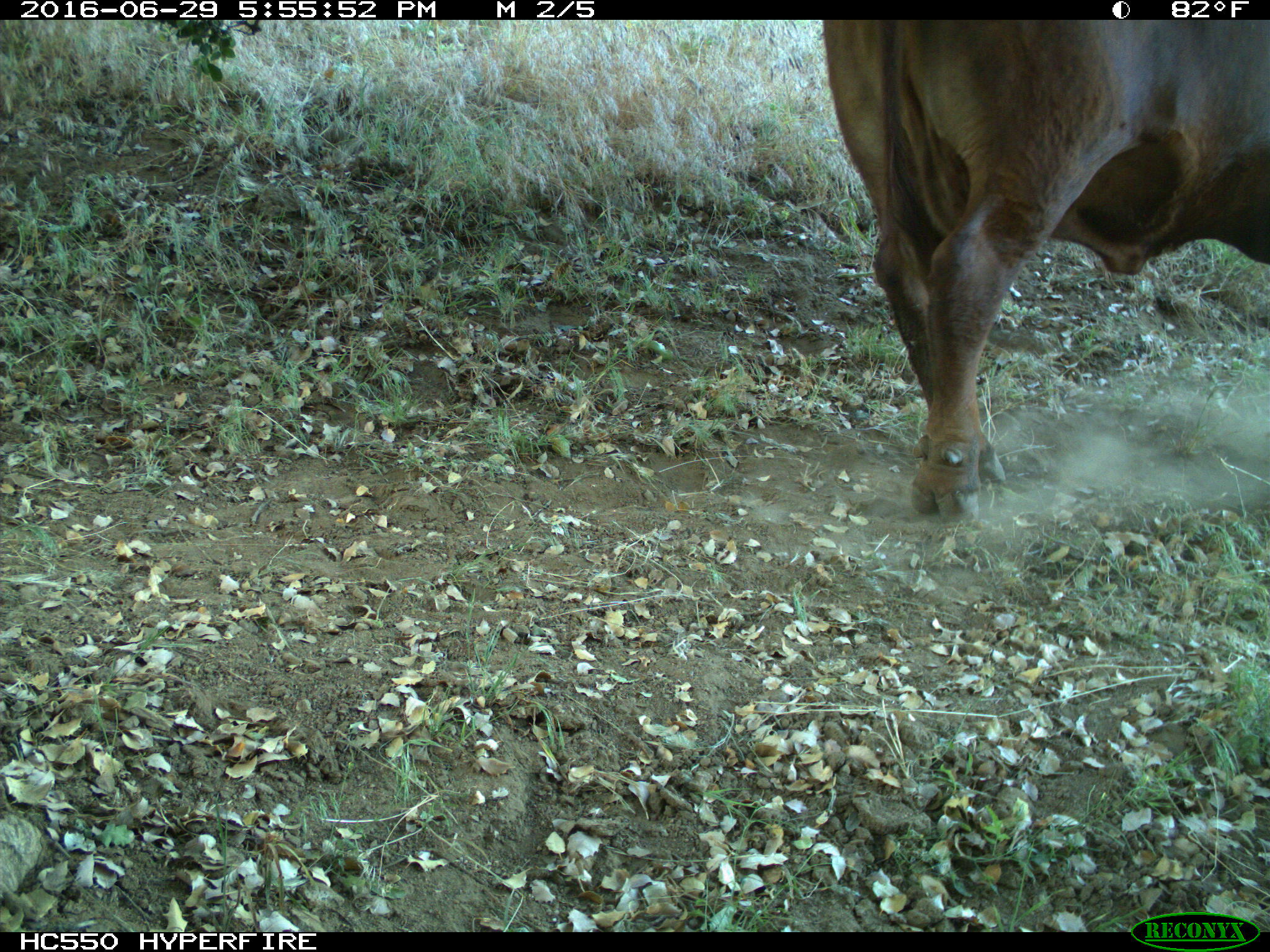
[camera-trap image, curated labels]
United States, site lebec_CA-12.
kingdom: Animalia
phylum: Chordata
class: Mammalia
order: Artiodactyla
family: Bovidae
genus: Bos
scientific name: Bos taurus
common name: domestic cow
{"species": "Bos taurus (domestic cow)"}